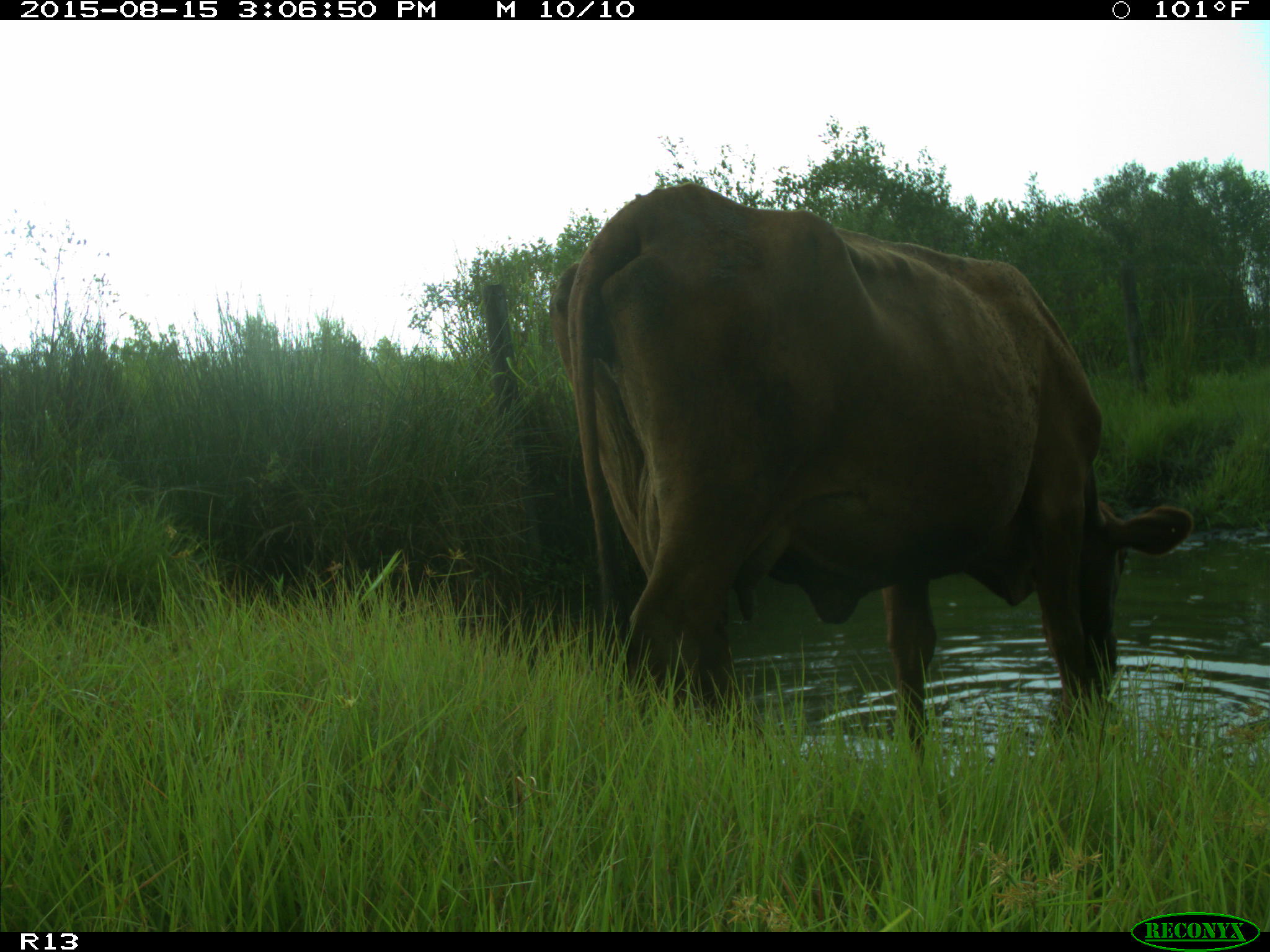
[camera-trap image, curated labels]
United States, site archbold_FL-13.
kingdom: Animalia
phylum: Chordata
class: Mammalia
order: Artiodactyla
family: Bovidae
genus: Bos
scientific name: Bos taurus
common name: domestic cow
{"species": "Bos taurus (domestic cow)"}